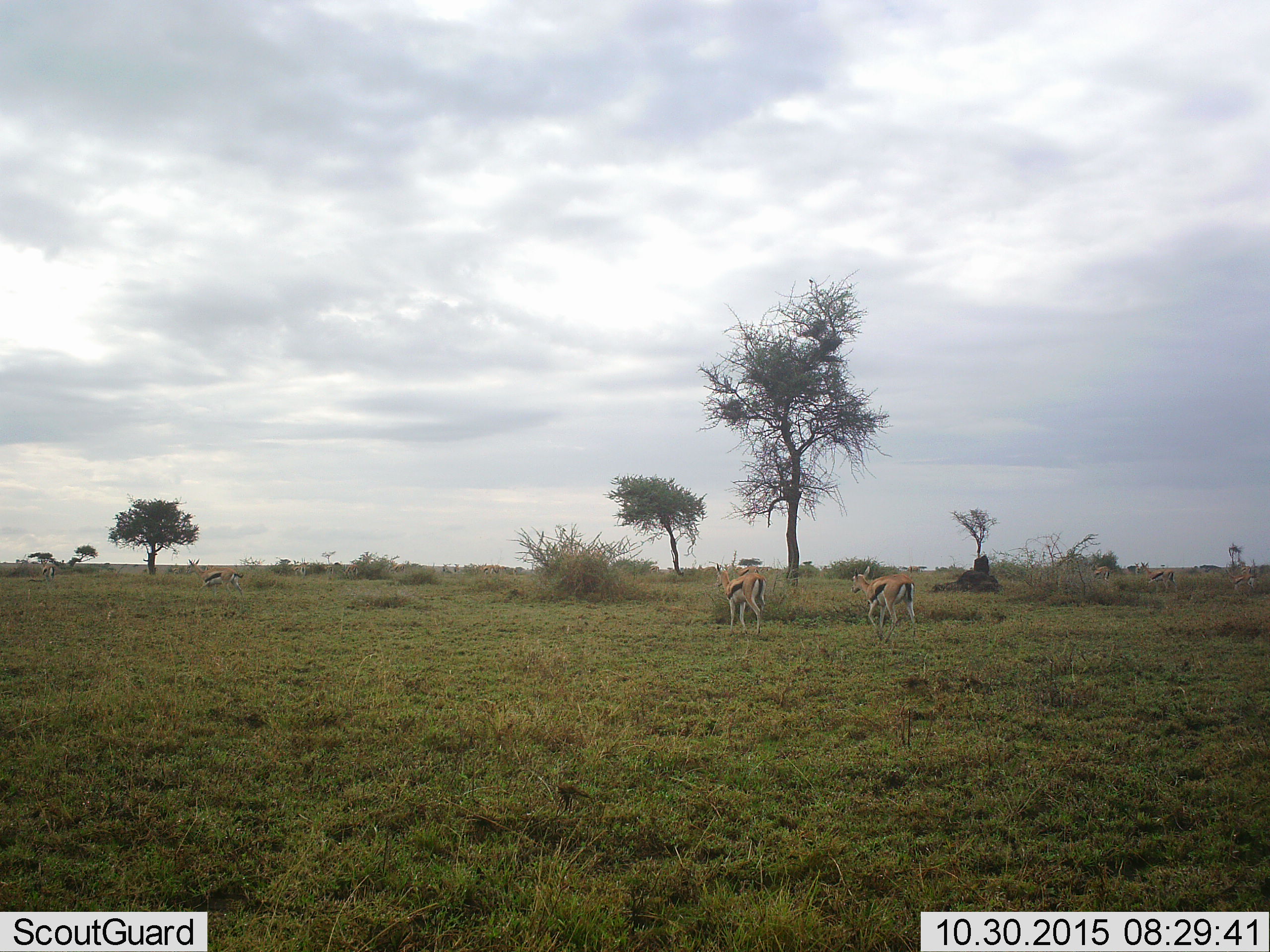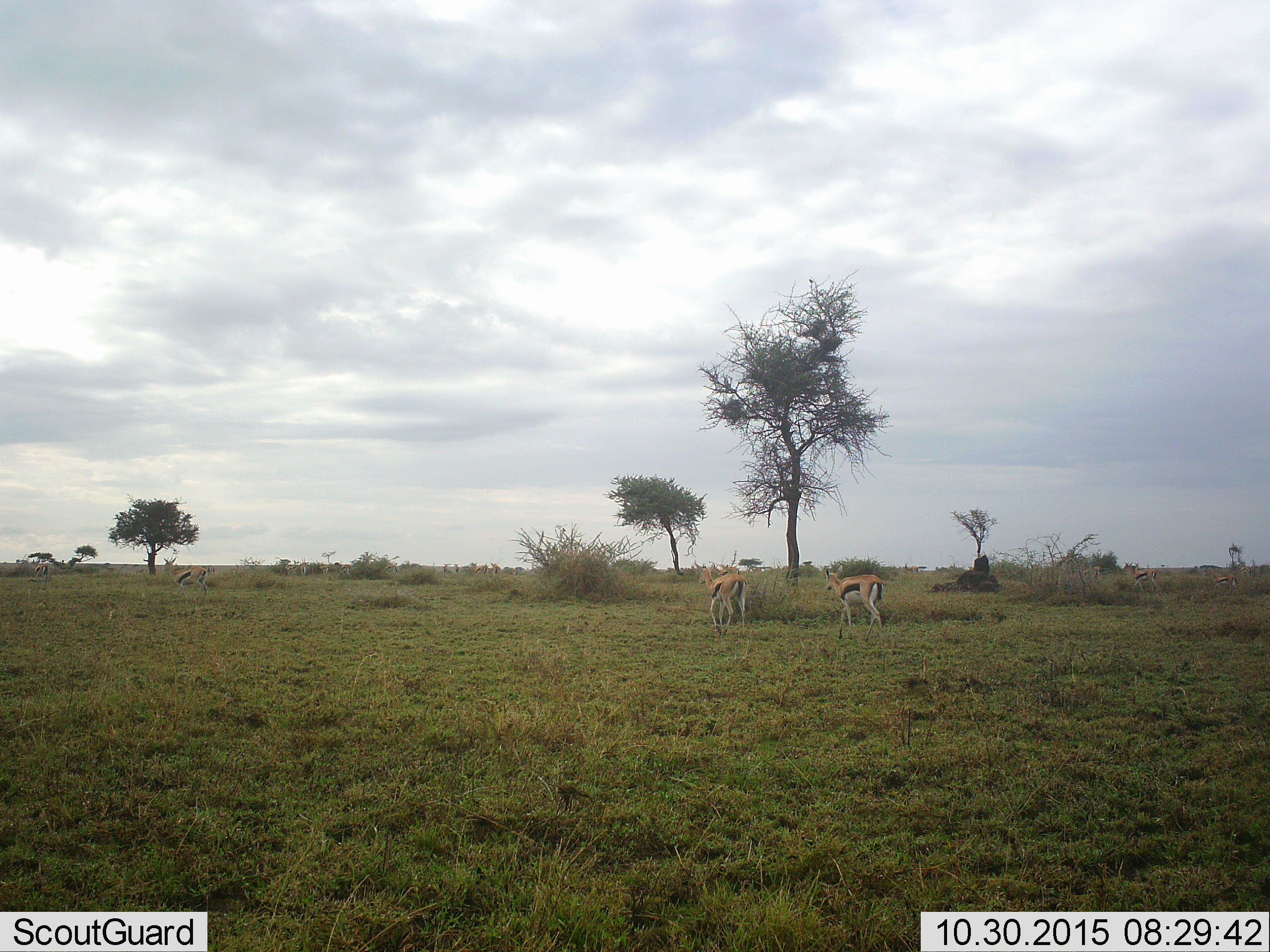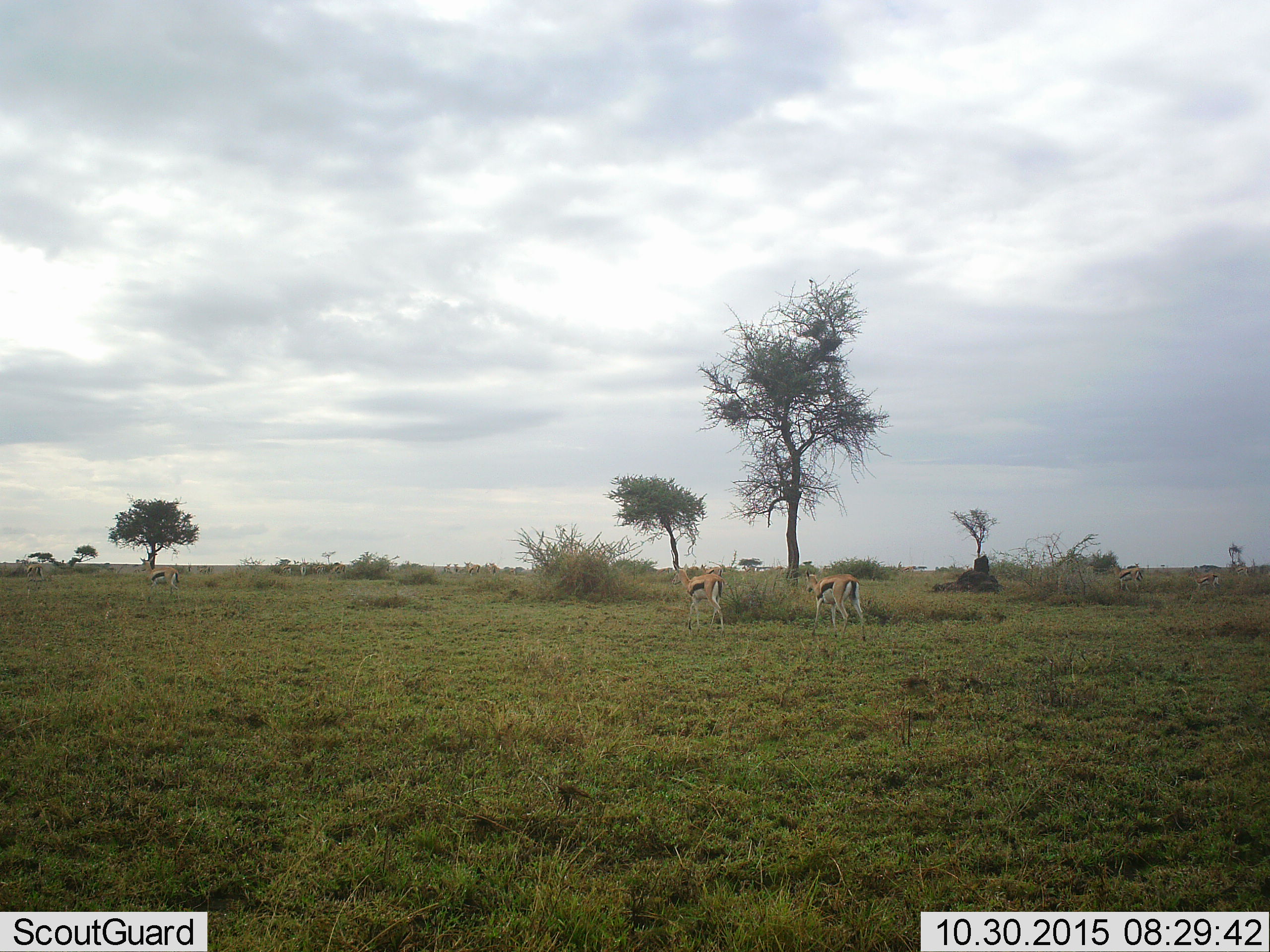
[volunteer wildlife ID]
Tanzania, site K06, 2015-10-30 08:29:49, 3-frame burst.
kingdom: Animalia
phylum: Chordata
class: Mammalia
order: Artiodactyla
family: Bovidae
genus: Eudorcas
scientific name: Eudorcas thomsonii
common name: thomson's gazelle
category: gazellethomsons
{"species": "gazellethomsons (thomson's gazelle) (Eudorcas thomsonii)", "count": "6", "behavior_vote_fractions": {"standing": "0%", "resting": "0%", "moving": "100%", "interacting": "0%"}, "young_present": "0%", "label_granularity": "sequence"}